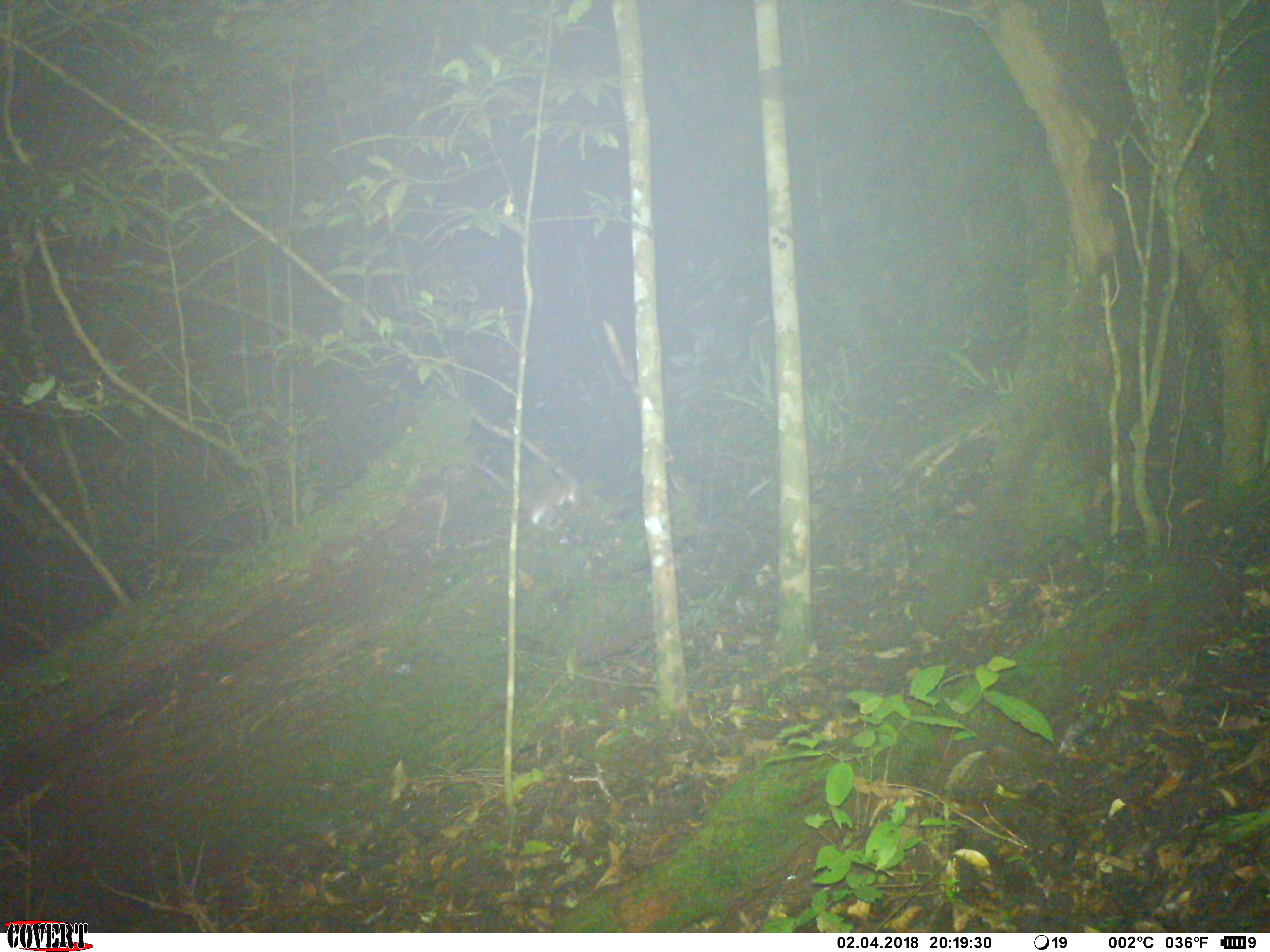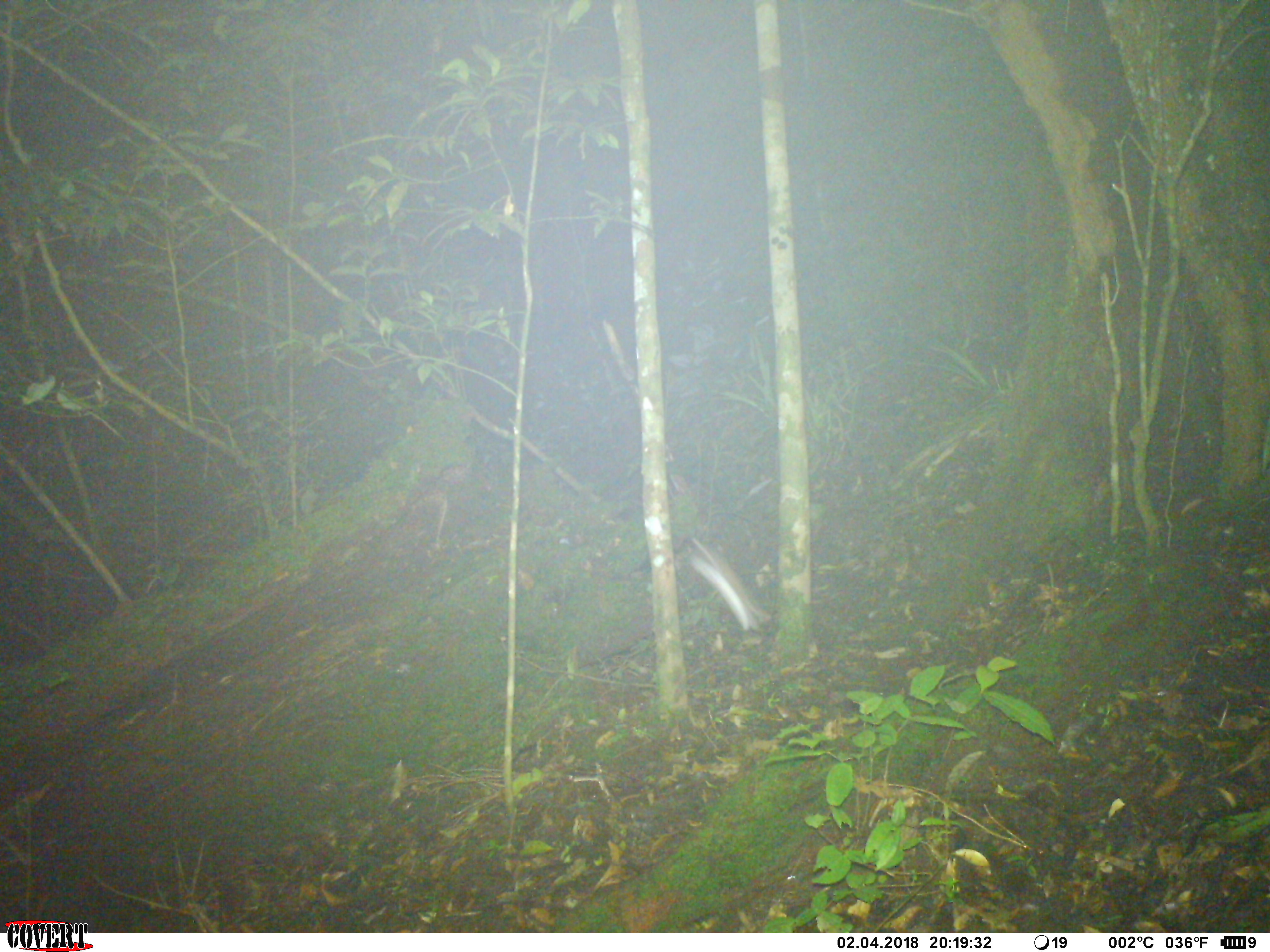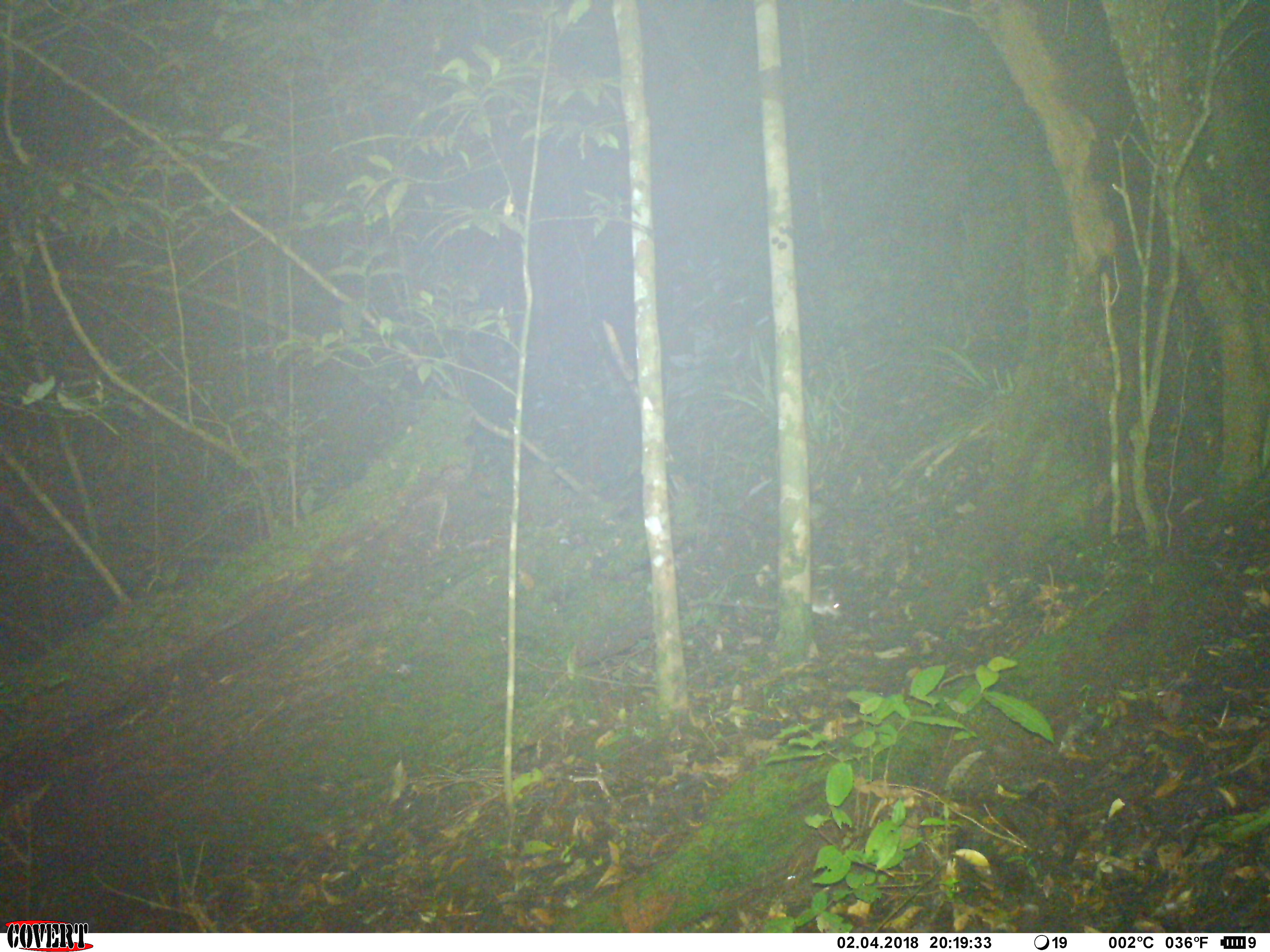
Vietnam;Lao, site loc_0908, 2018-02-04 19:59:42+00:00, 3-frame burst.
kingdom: Animalia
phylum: Chordata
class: Mammalia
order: Rodentia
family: Muridae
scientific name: Muridae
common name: old-world mice and rats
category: unidentified murid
Unidentified murid (old-world mice and rats) (Muridae). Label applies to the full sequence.